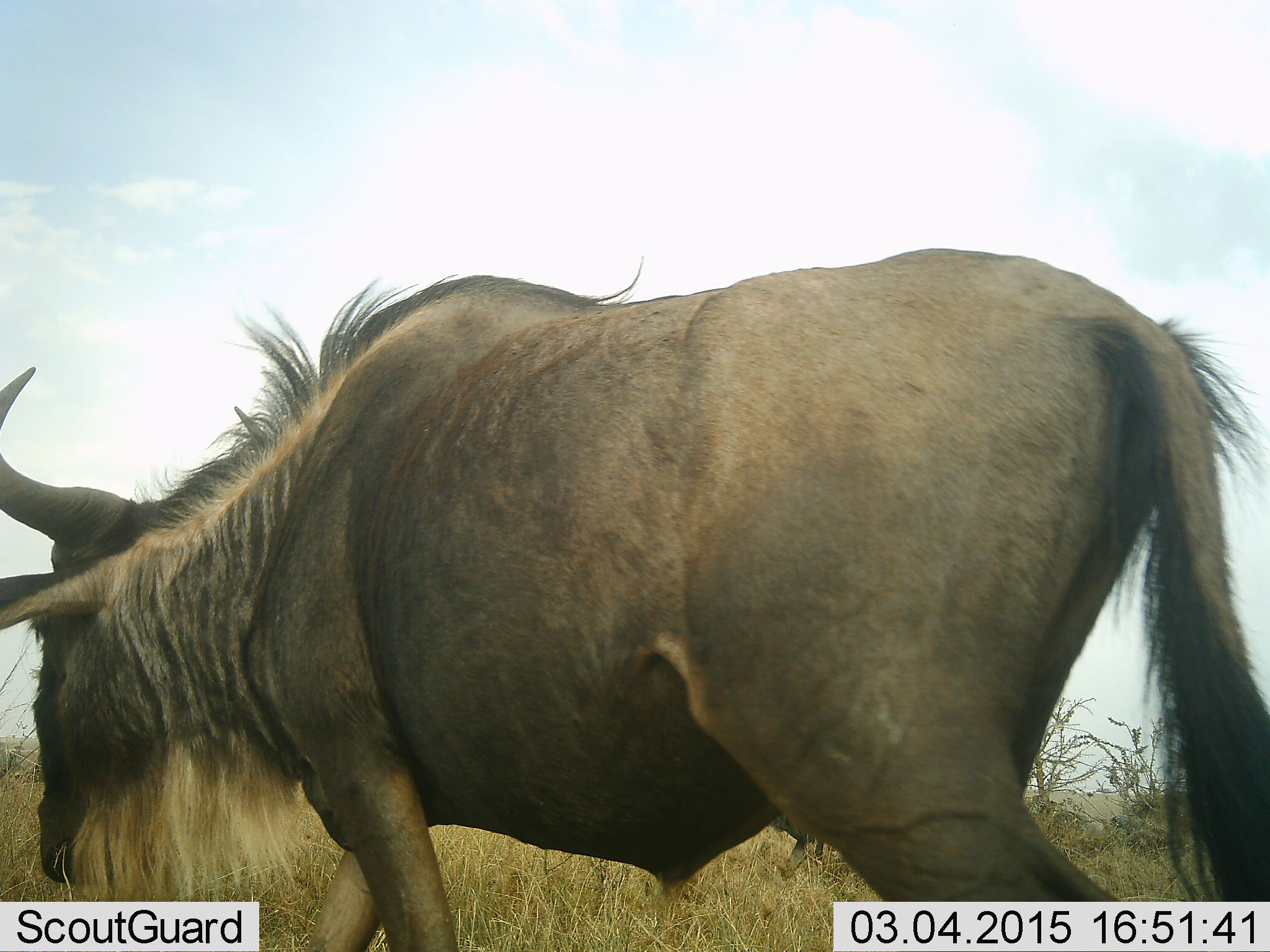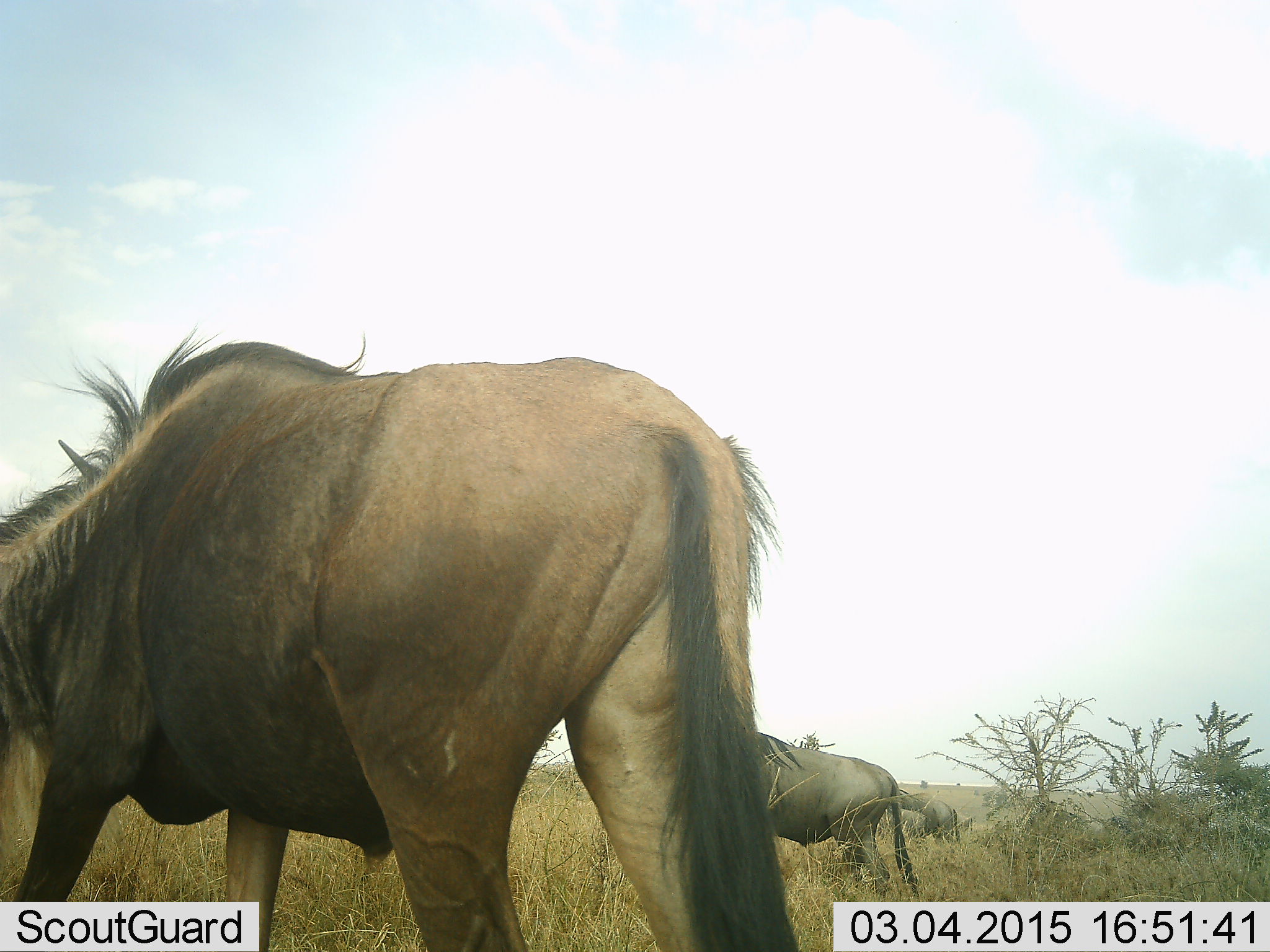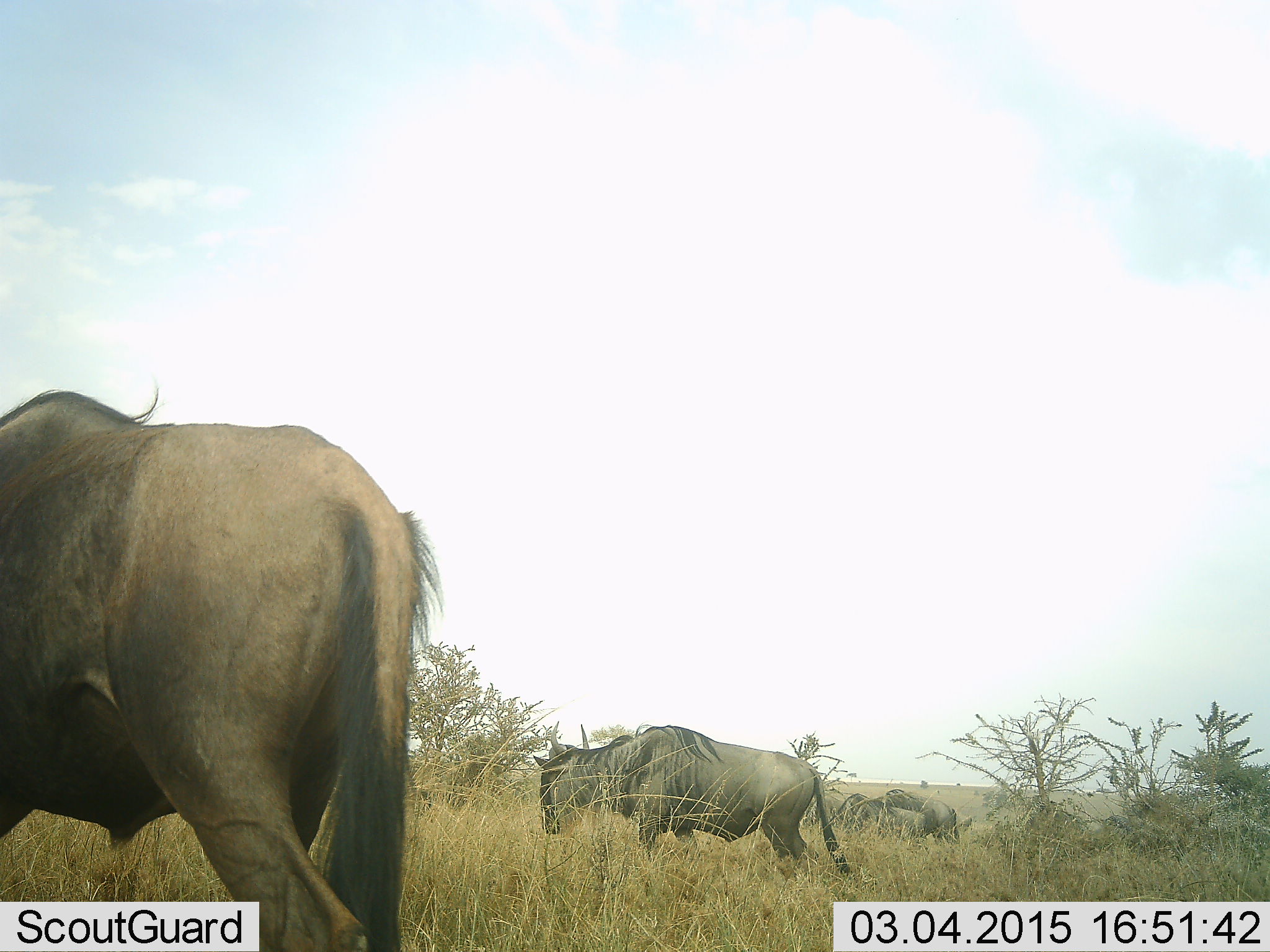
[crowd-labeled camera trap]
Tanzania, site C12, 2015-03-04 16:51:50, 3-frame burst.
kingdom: Animalia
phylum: Chordata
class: Mammalia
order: Artiodactyla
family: Bovidae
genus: Connochaetes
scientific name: Connochaetes taurinus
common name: blue wildebeest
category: wildebeest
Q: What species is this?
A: Wildebeest (blue wildebeest) (Connochaetes taurinus).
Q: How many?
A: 4.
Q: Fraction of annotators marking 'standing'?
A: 50%.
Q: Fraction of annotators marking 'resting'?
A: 0%.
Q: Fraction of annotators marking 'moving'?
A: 80%.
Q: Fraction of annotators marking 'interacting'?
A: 10%.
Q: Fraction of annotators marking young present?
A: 0%.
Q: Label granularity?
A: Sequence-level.